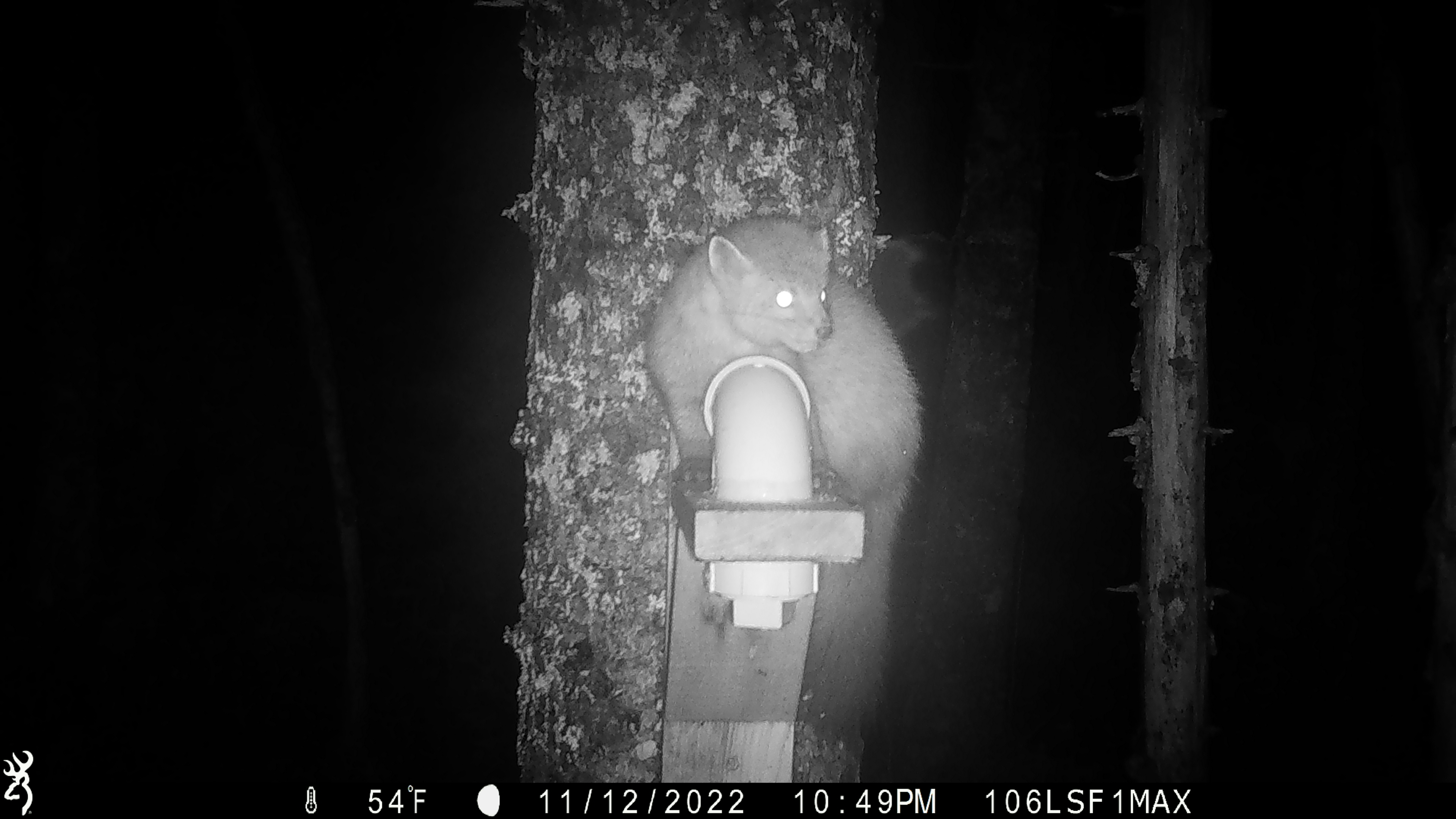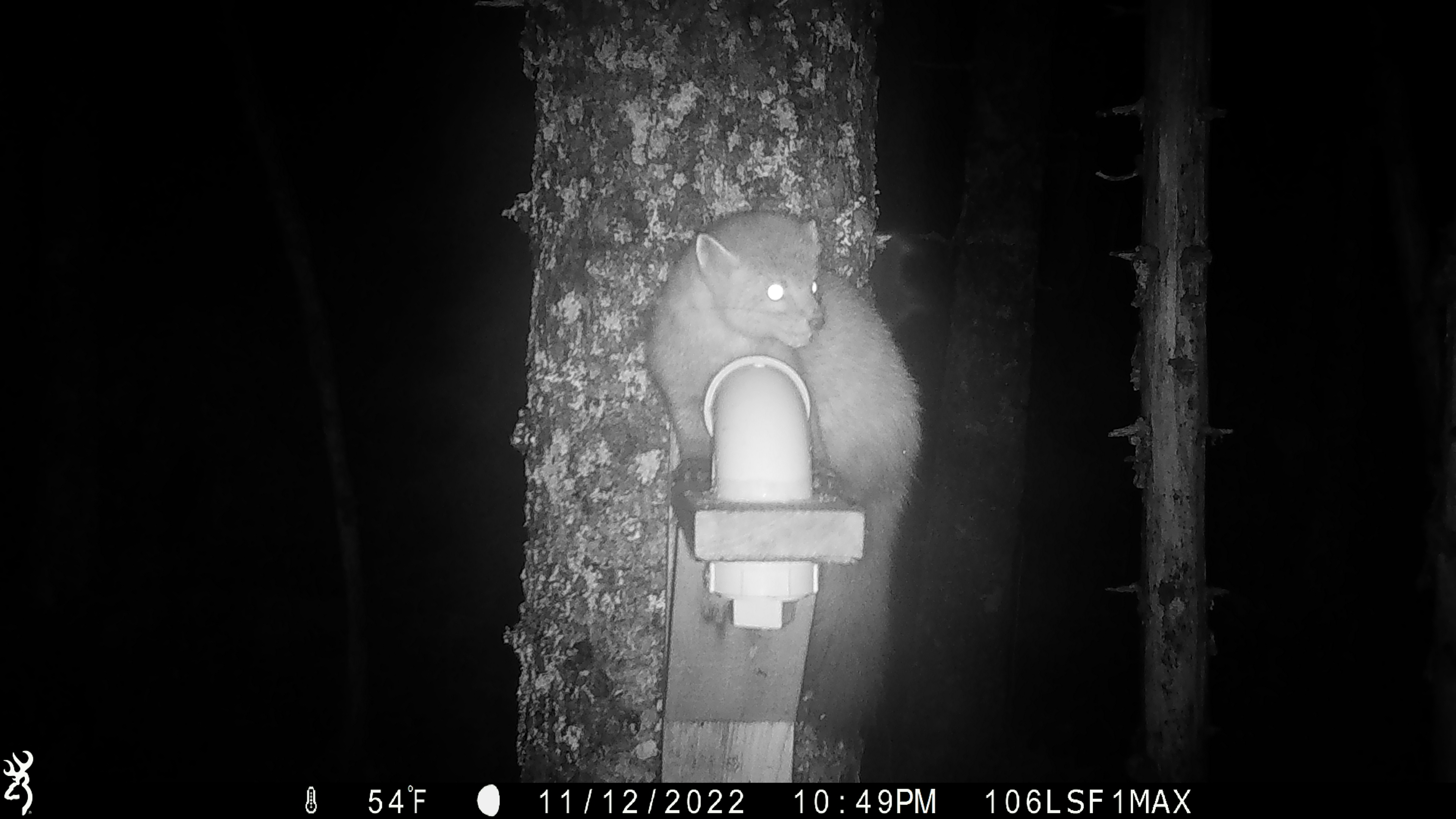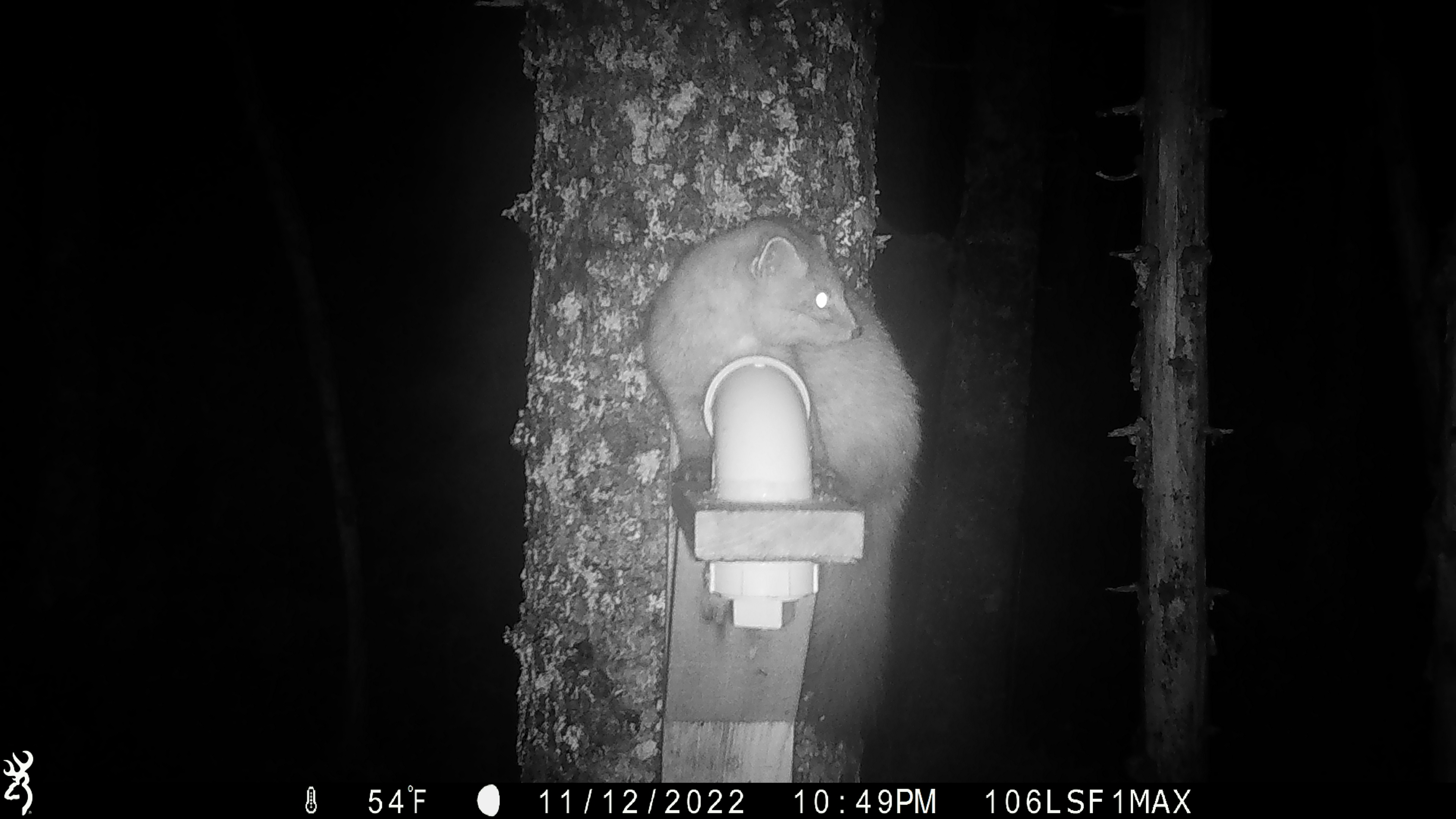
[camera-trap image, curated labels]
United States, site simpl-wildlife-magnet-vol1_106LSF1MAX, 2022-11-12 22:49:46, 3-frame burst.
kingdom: Animalia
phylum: Chordata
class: Mammalia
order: Carnivora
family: Mustelidae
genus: Martes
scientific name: Martes americana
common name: american marten